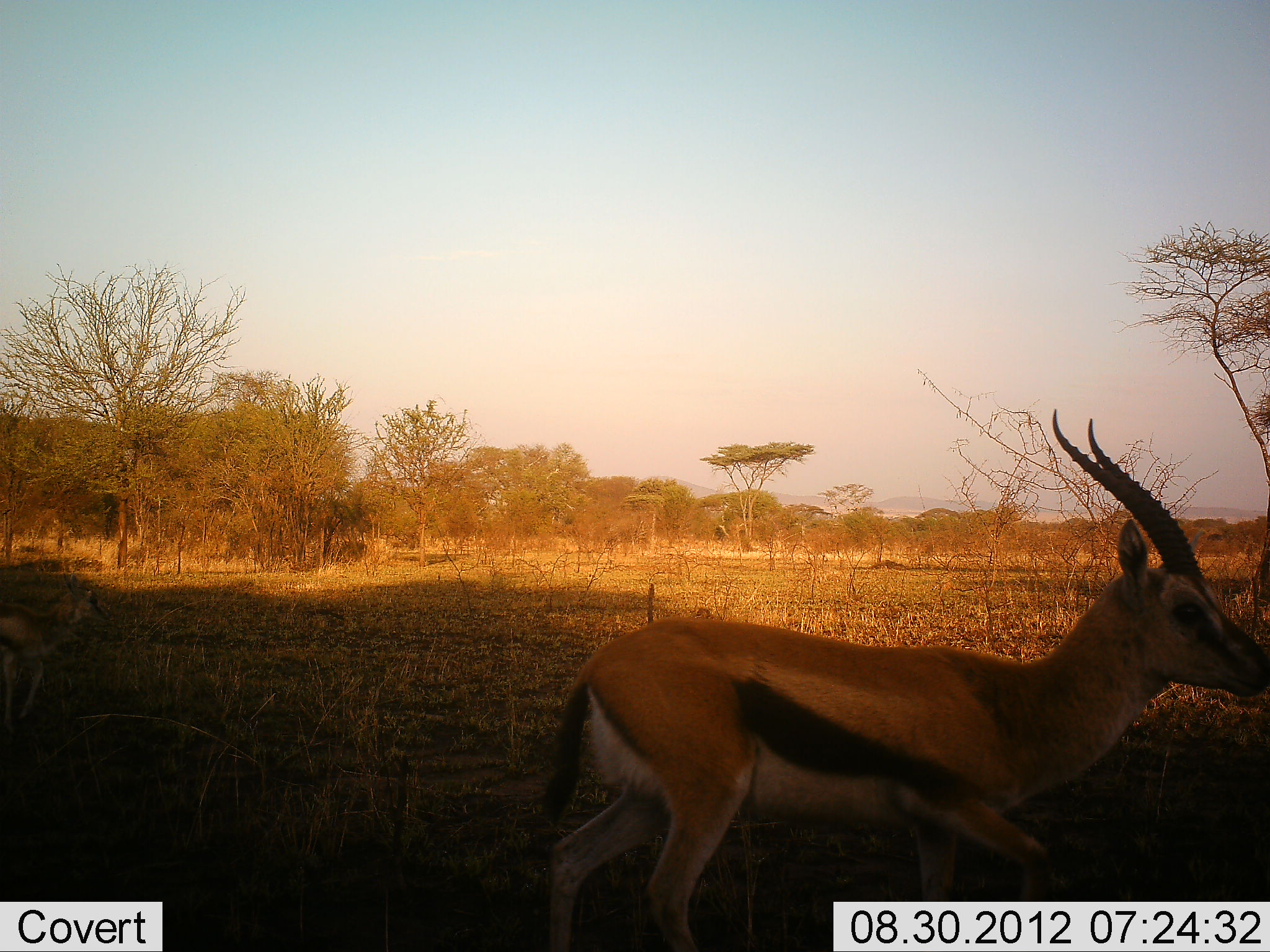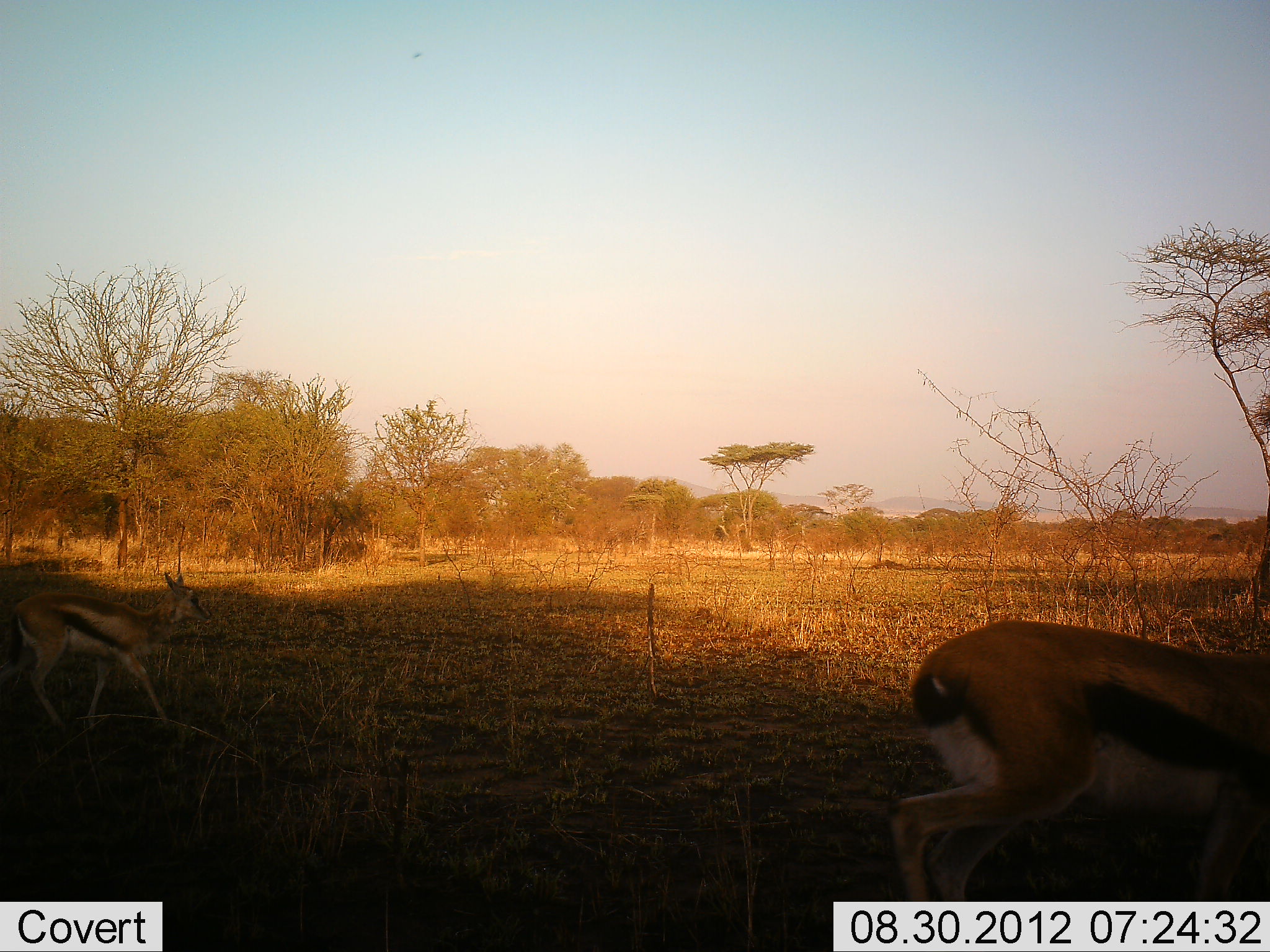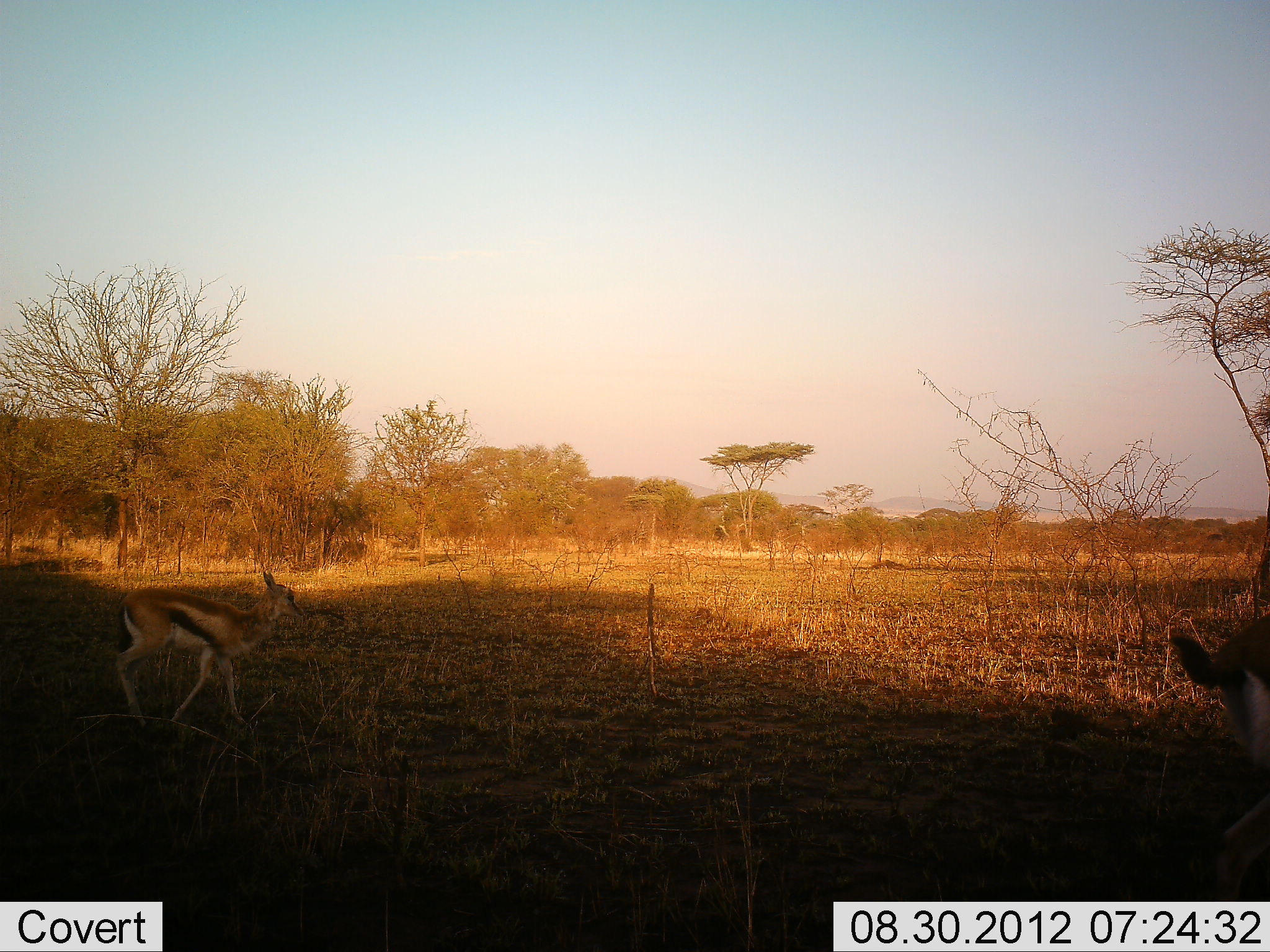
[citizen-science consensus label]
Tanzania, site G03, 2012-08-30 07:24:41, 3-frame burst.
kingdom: Animalia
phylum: Chordata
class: Mammalia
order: Artiodactyla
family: Bovidae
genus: Eudorcas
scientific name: Eudorcas thomsonii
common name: thomson's gazelle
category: gazellethomsons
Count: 2.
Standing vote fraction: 18%.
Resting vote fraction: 0%.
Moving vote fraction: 91%.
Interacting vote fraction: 0%.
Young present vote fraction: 36%.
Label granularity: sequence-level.